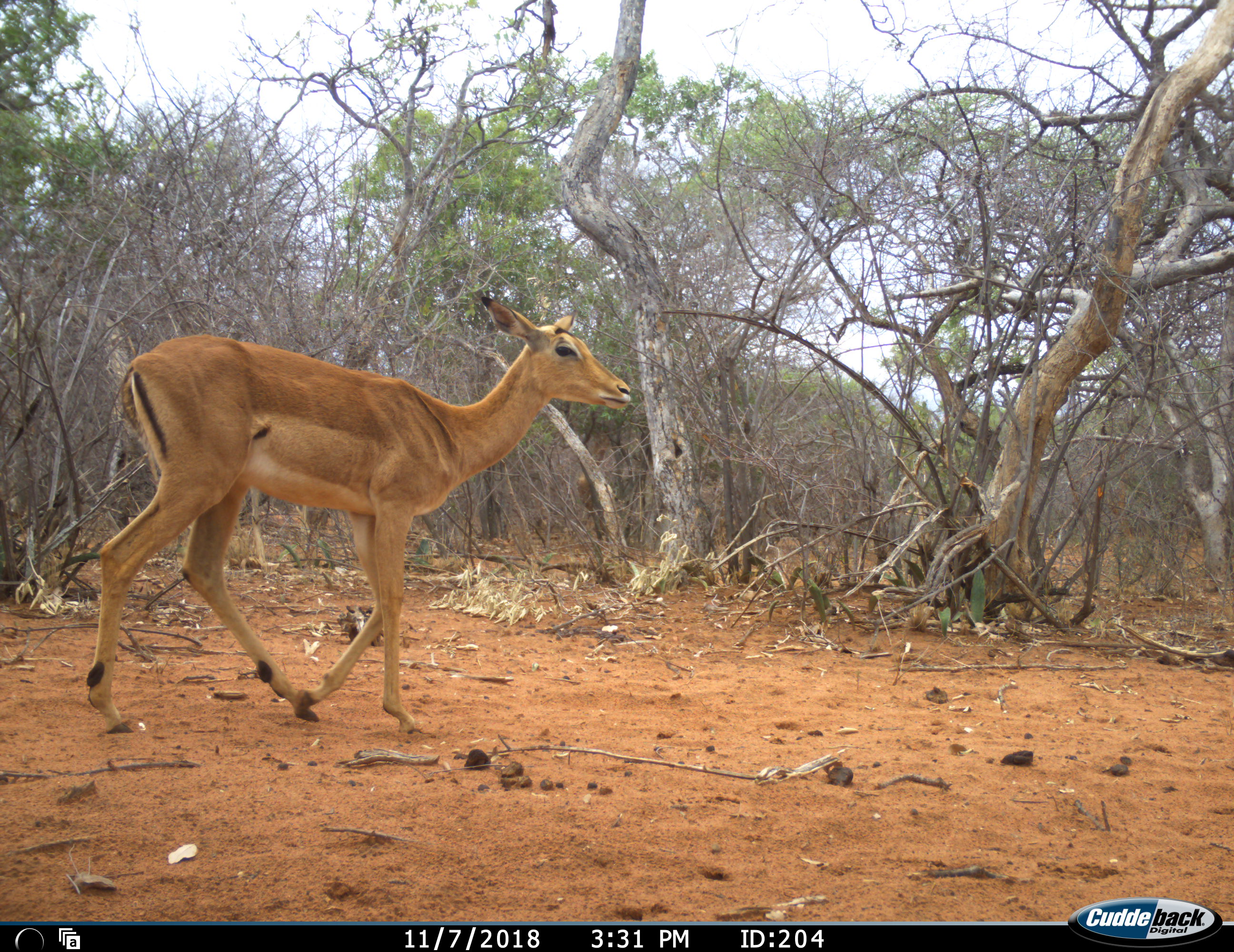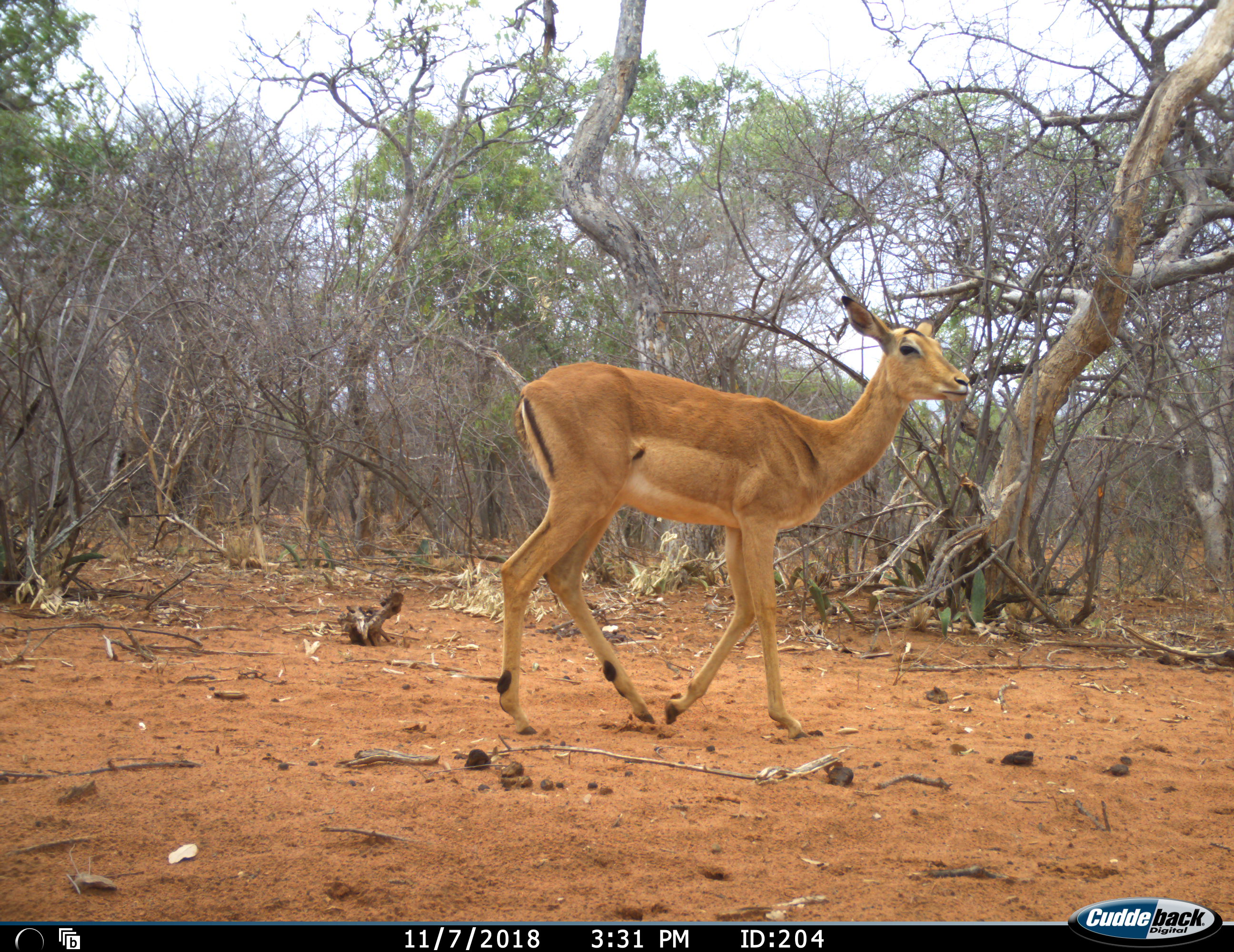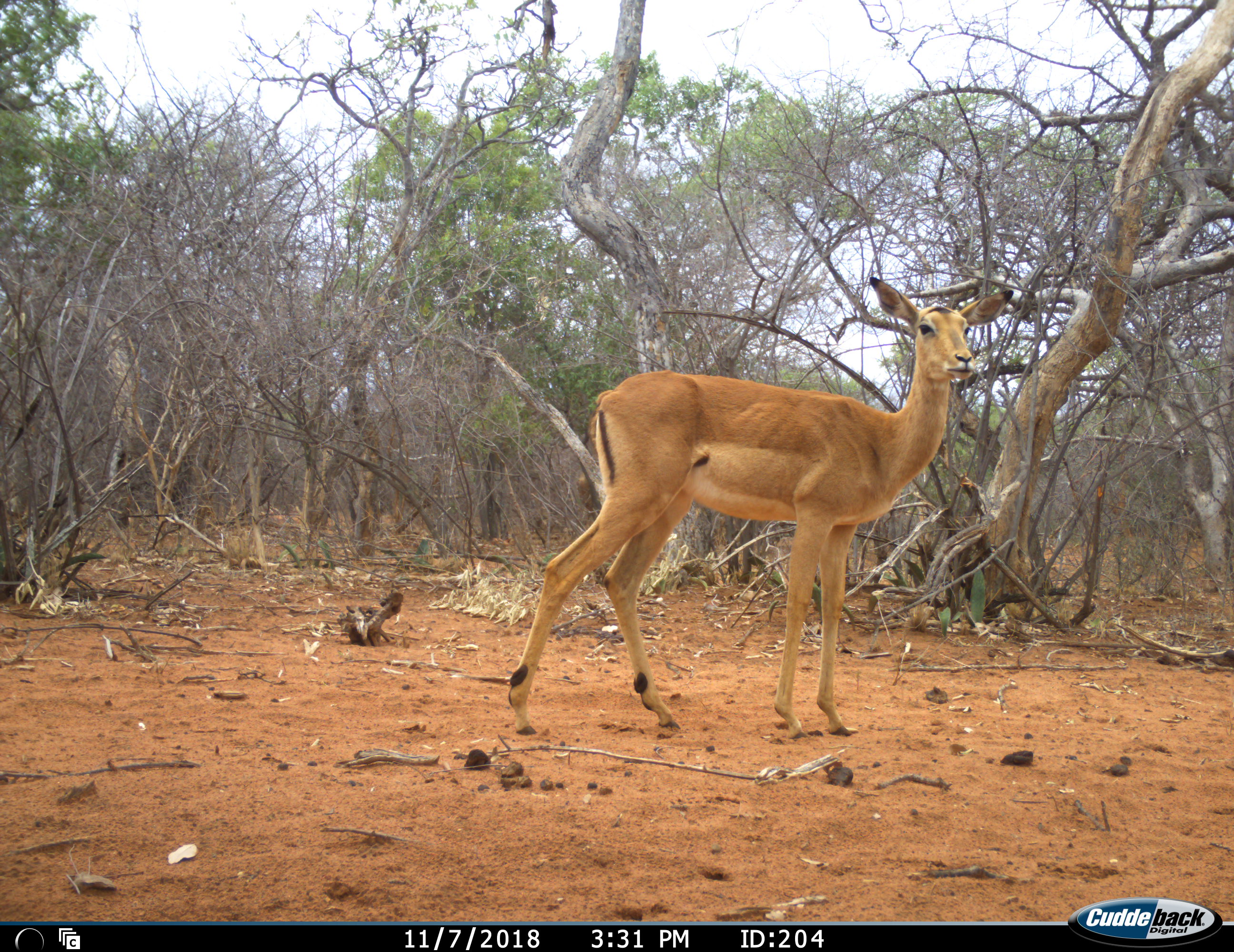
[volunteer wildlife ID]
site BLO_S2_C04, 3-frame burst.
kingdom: Animalia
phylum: Chordata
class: Mammalia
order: Artiodactyla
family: Bovidae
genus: Aepyceros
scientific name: Aepyceros melampus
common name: impala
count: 1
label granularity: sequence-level